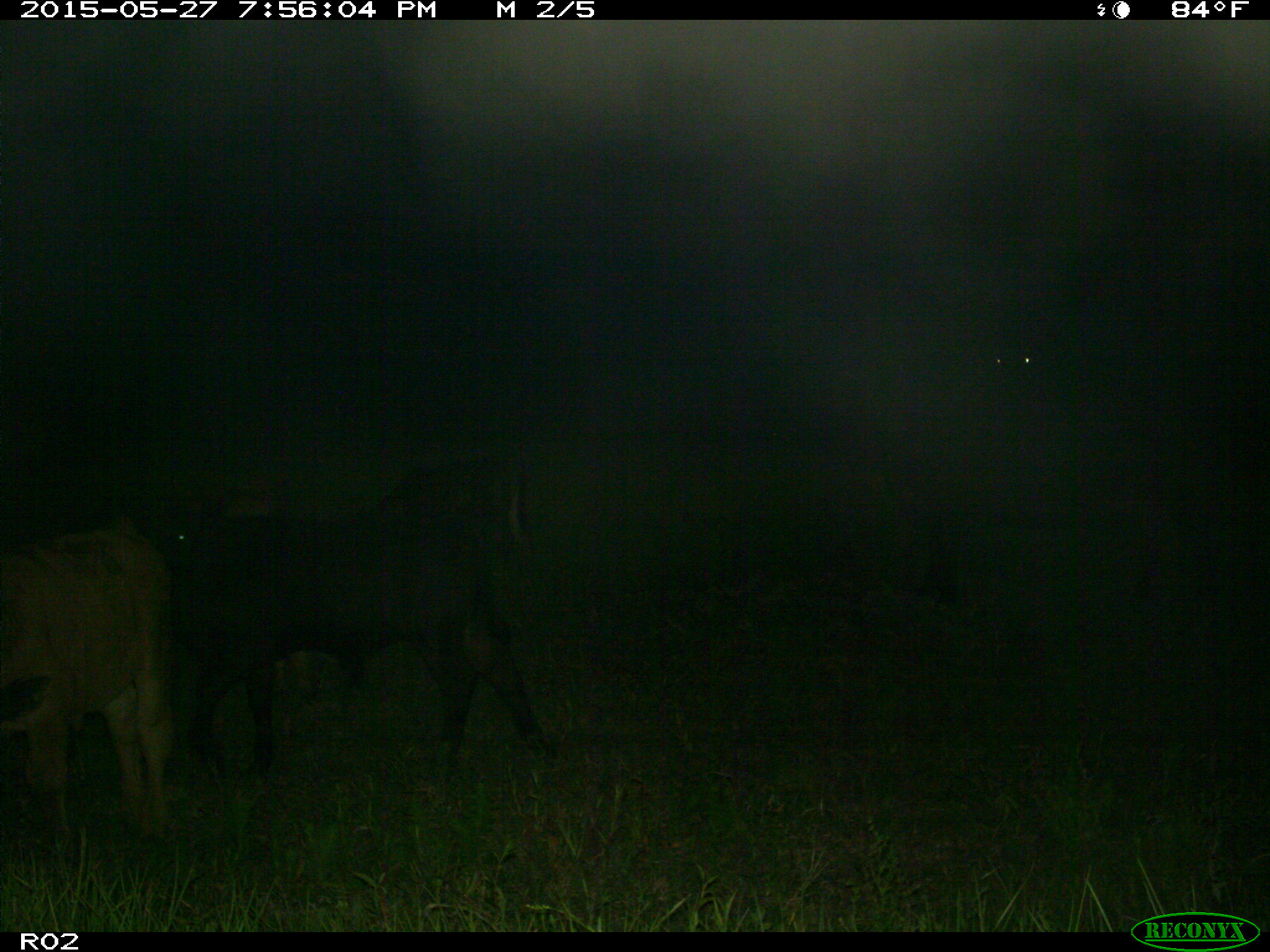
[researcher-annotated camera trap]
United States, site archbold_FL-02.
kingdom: Animalia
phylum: Chordata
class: Mammalia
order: Artiodactyla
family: Bovidae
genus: Bos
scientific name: Bos taurus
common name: domestic cow